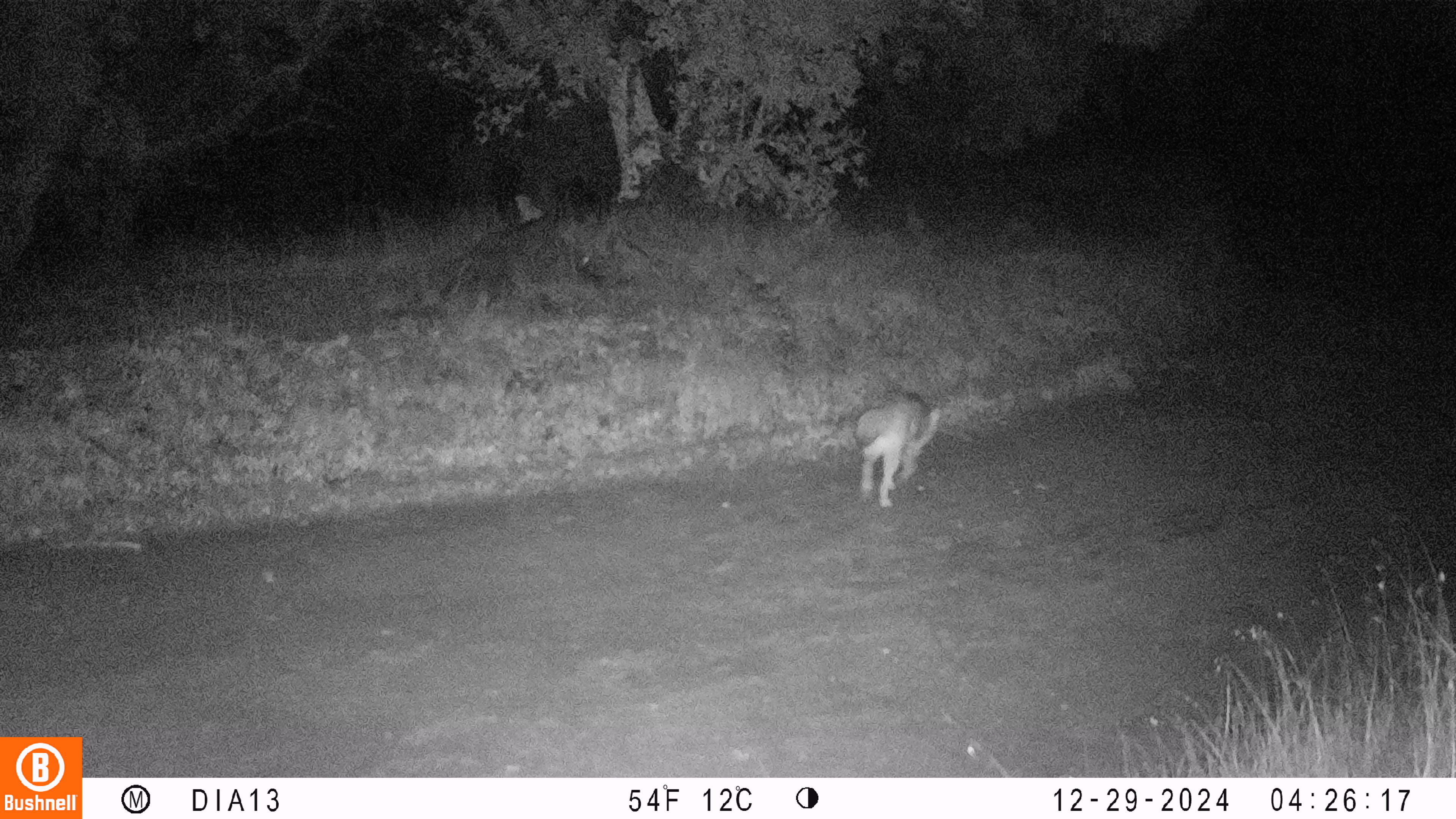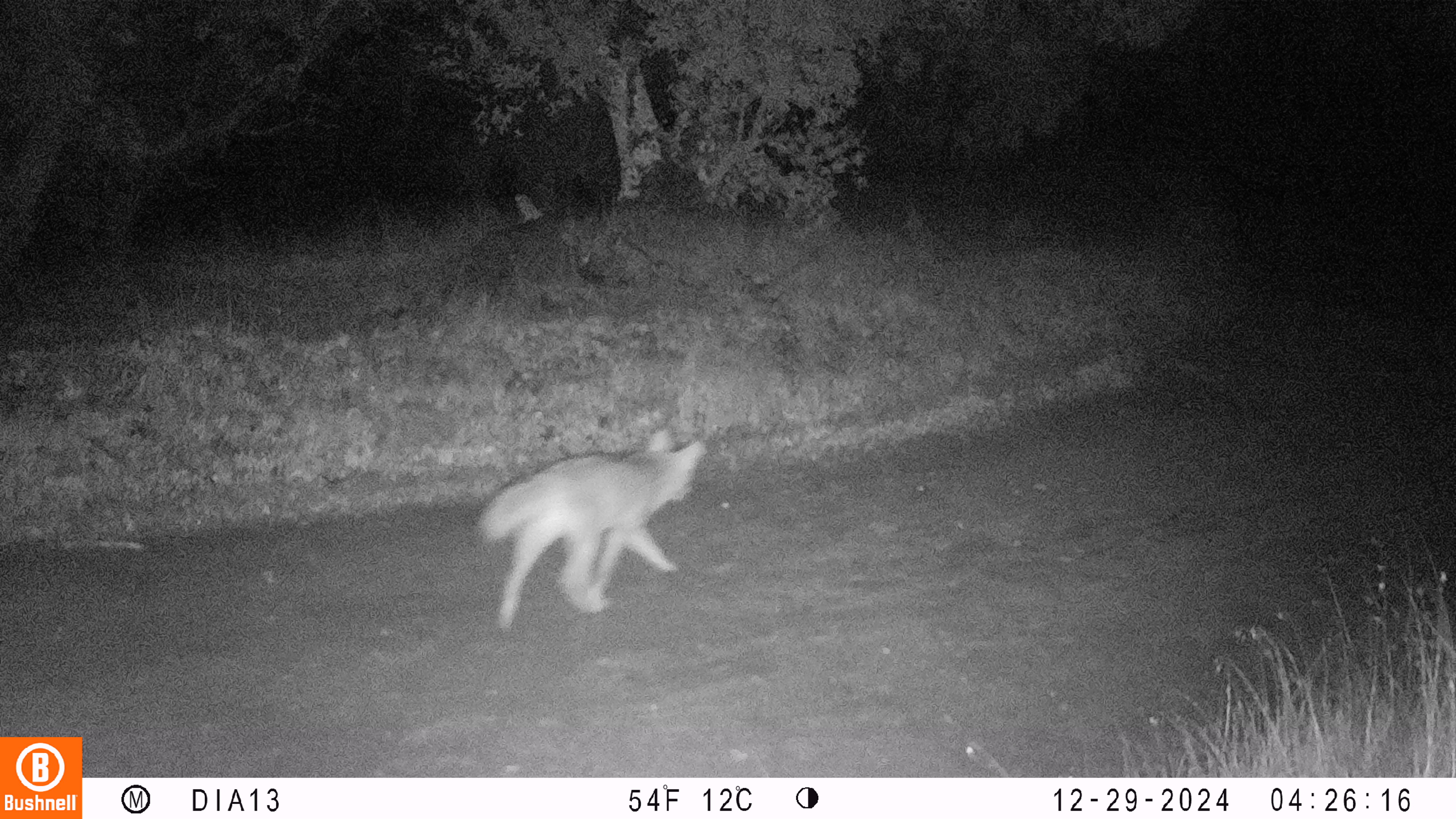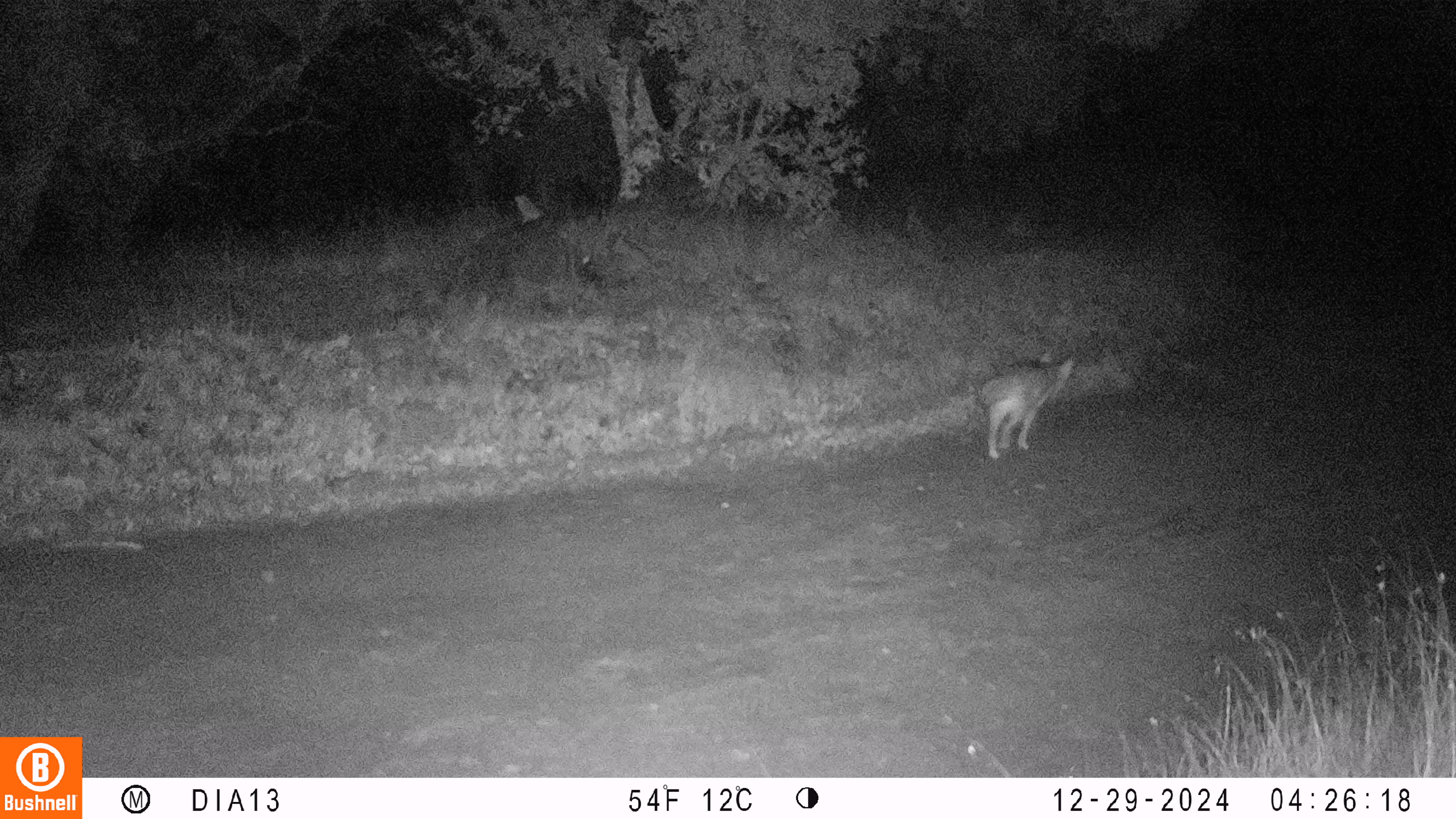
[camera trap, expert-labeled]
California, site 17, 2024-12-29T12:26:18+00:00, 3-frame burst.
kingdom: Animalia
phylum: Chordata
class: Mammalia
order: Carnivora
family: Canidae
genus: Canis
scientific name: Canis latrans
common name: coyote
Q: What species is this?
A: Coyote (Canis latrans).